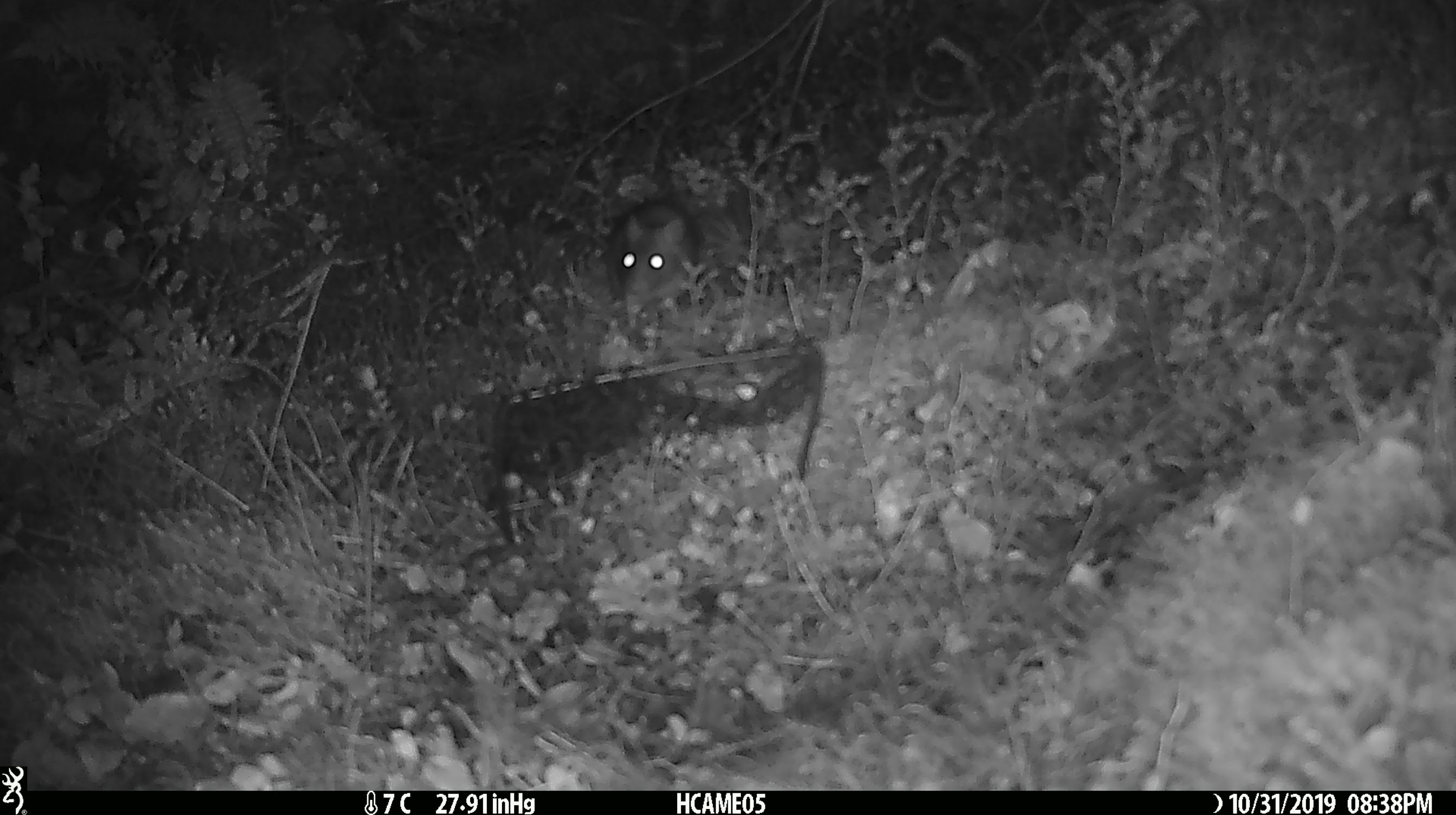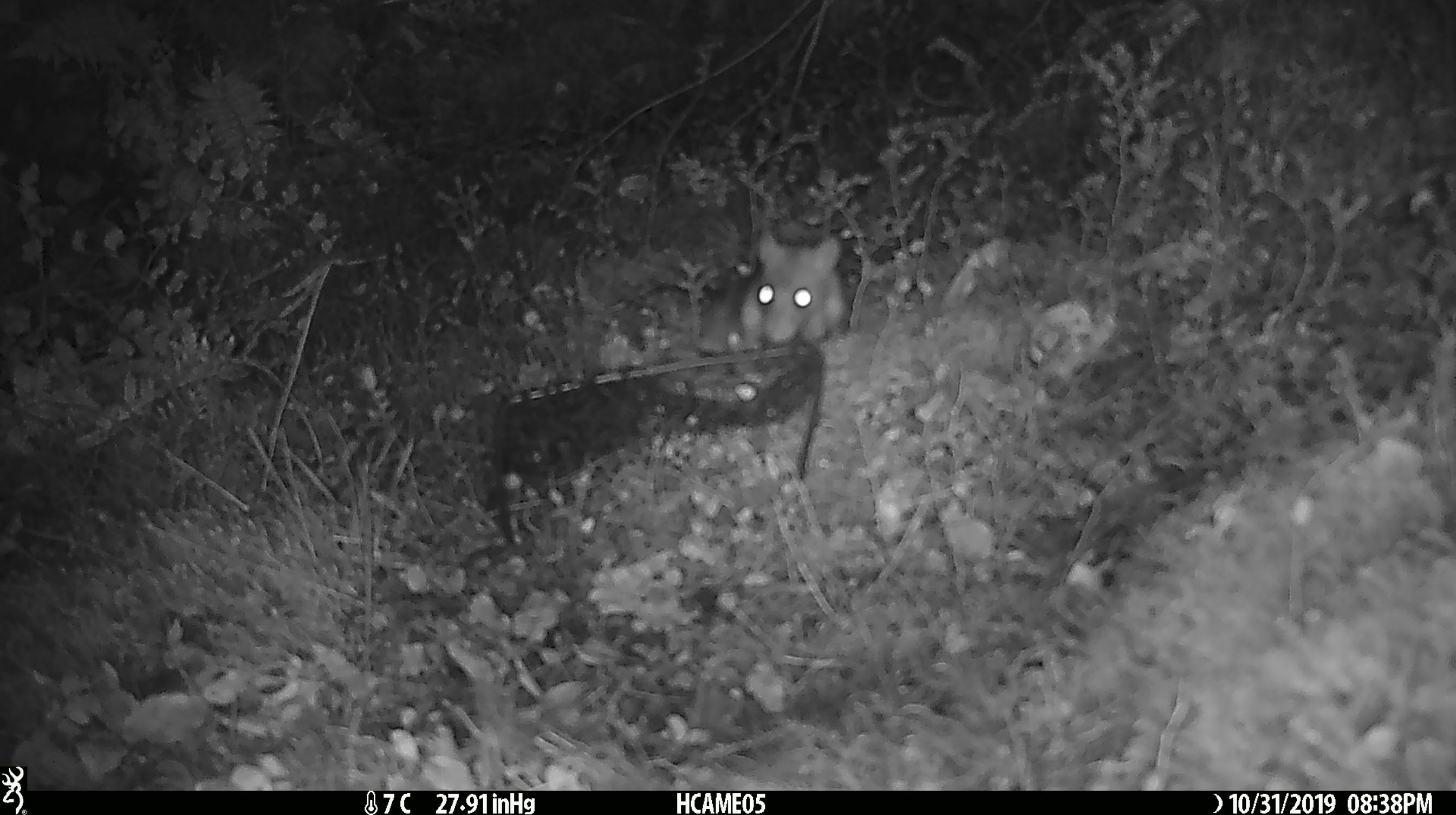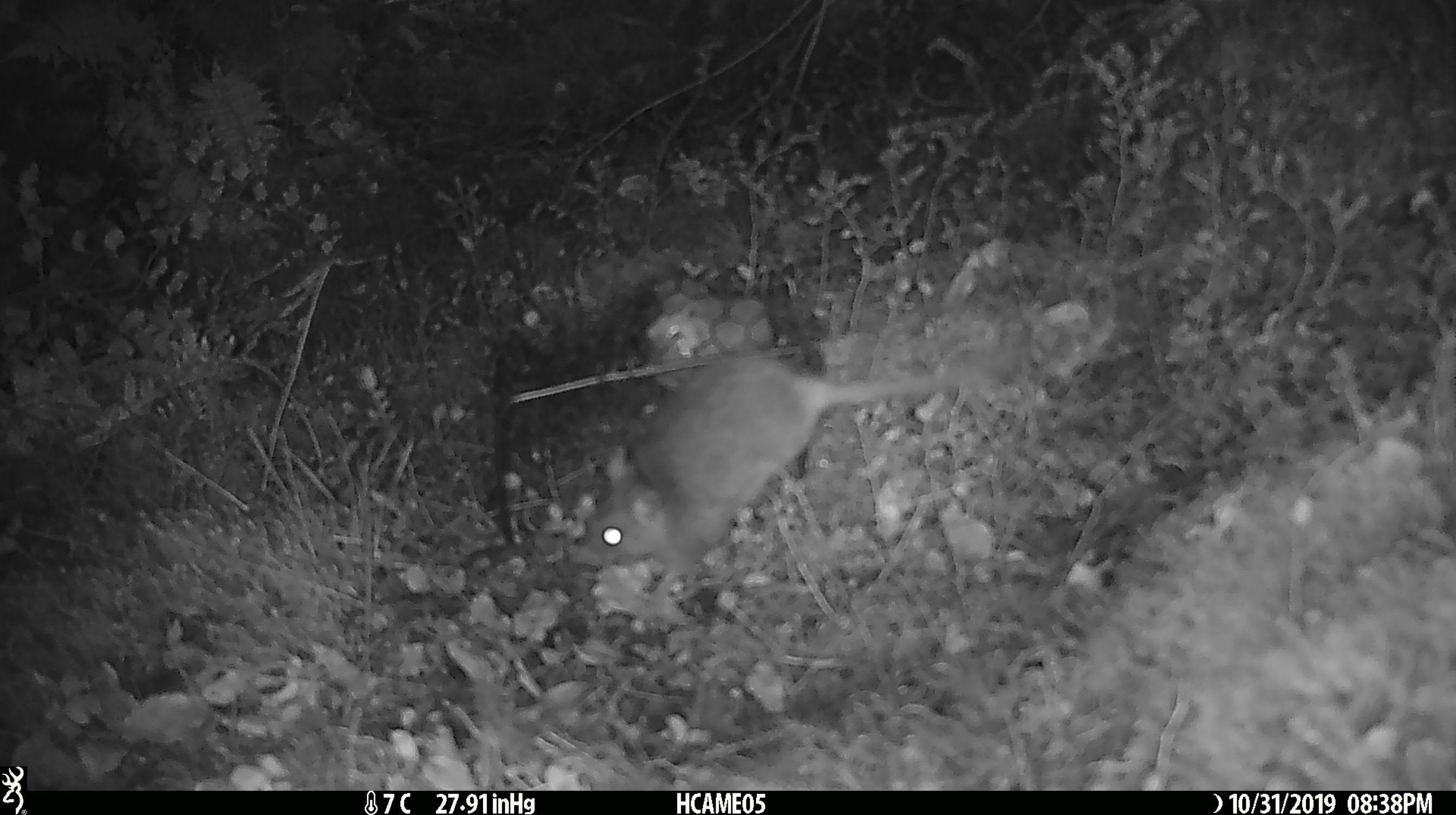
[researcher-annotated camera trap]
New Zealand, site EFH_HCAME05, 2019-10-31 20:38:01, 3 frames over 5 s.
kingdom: Animalia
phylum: Chordata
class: Mammalia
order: Rodentia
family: Muridae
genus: Rattus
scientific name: Rattus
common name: rat